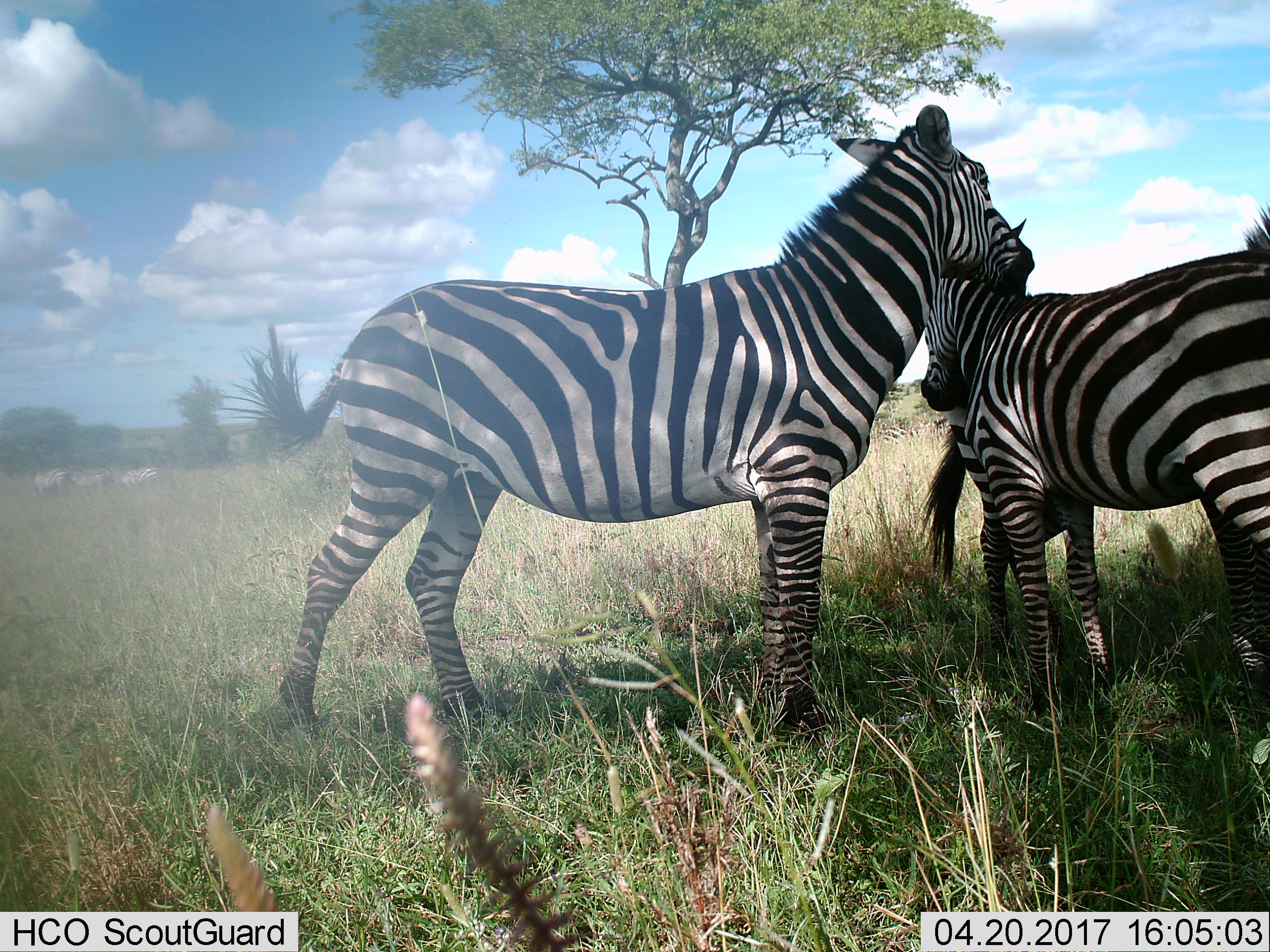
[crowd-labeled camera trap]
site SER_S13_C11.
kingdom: Animalia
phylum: Chordata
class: Mammalia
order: Perissodactyla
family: Equidae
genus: Equus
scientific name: Equus quagga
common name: plains zebra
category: zebraplains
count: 6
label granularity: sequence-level